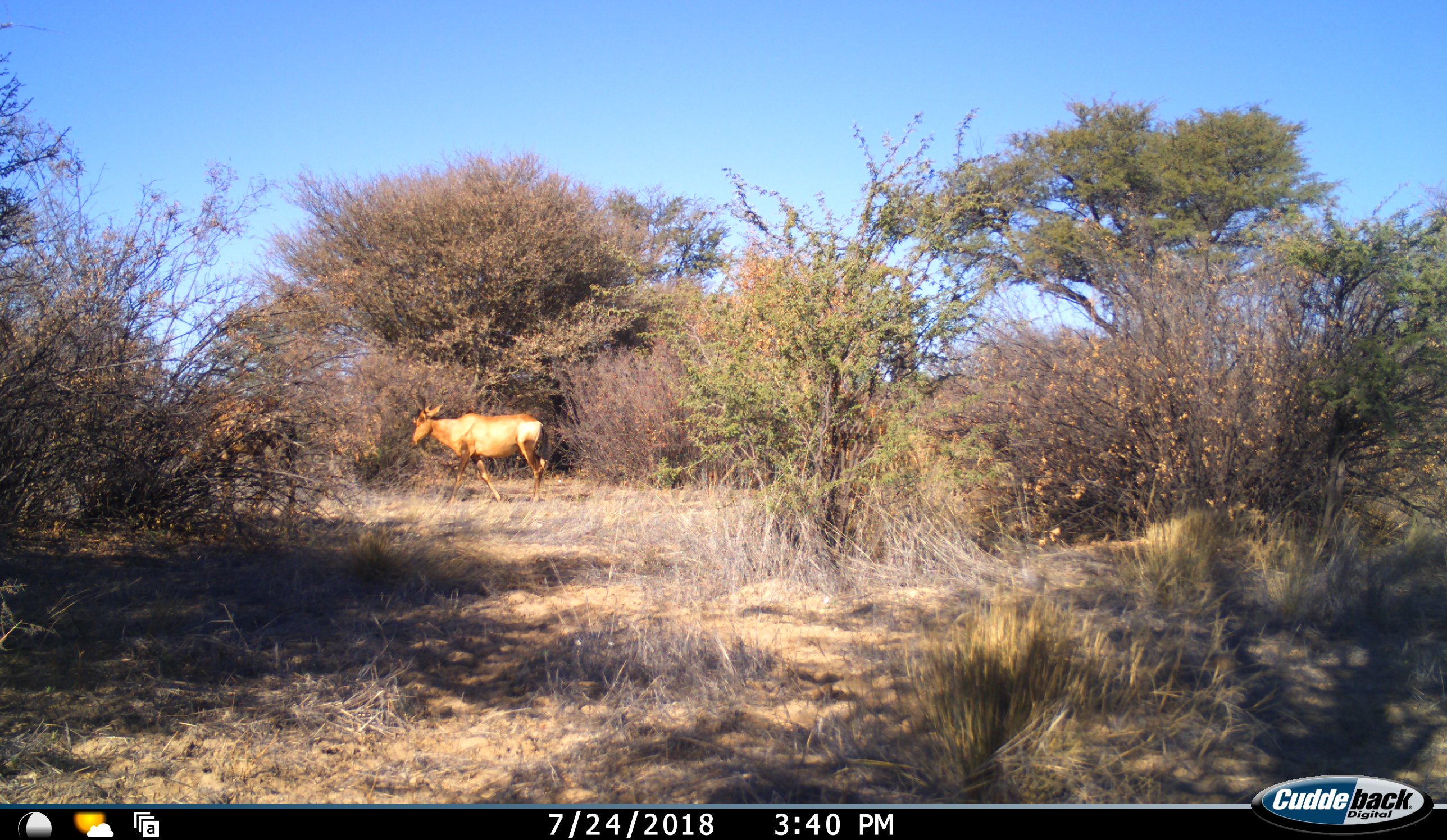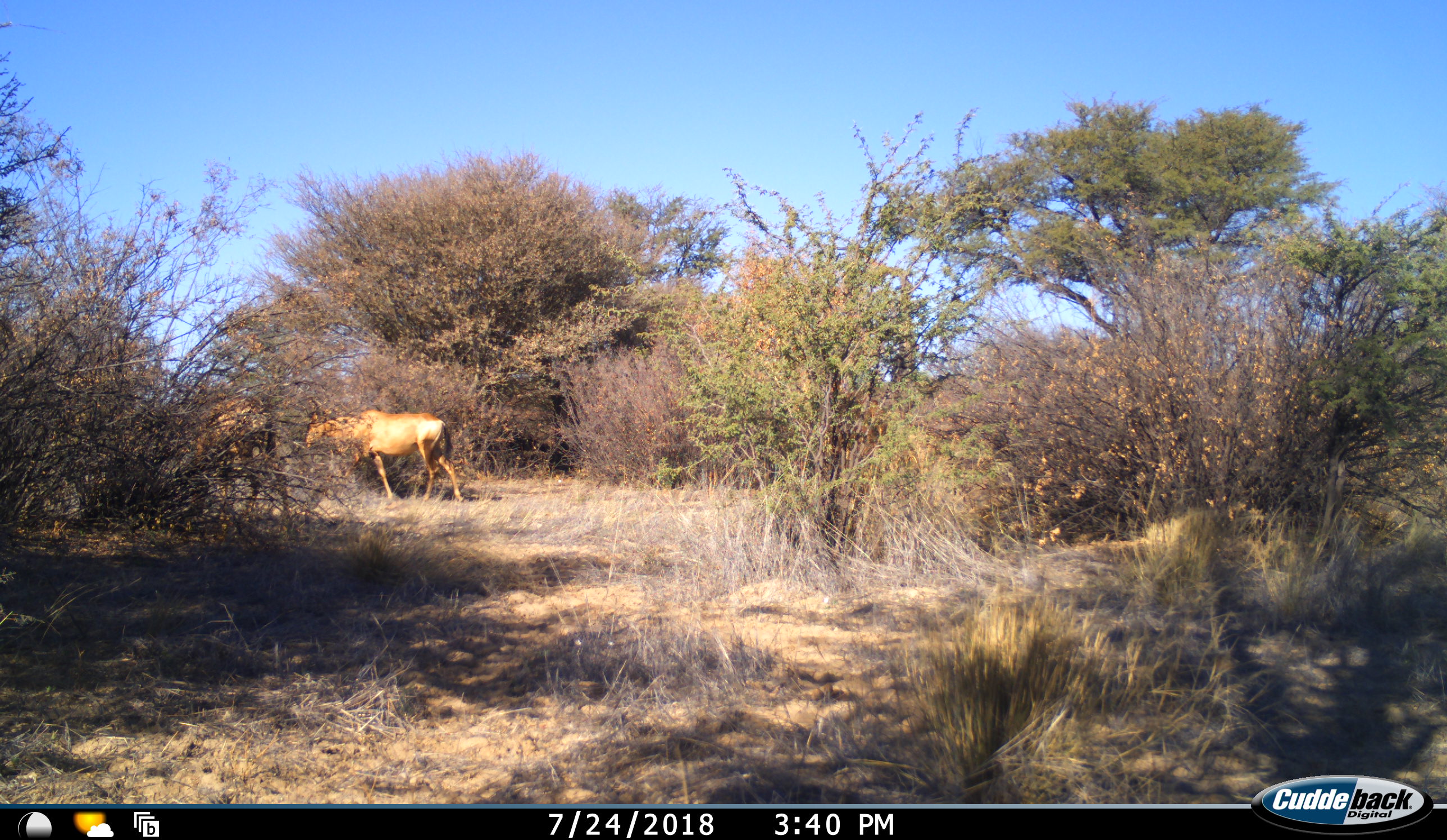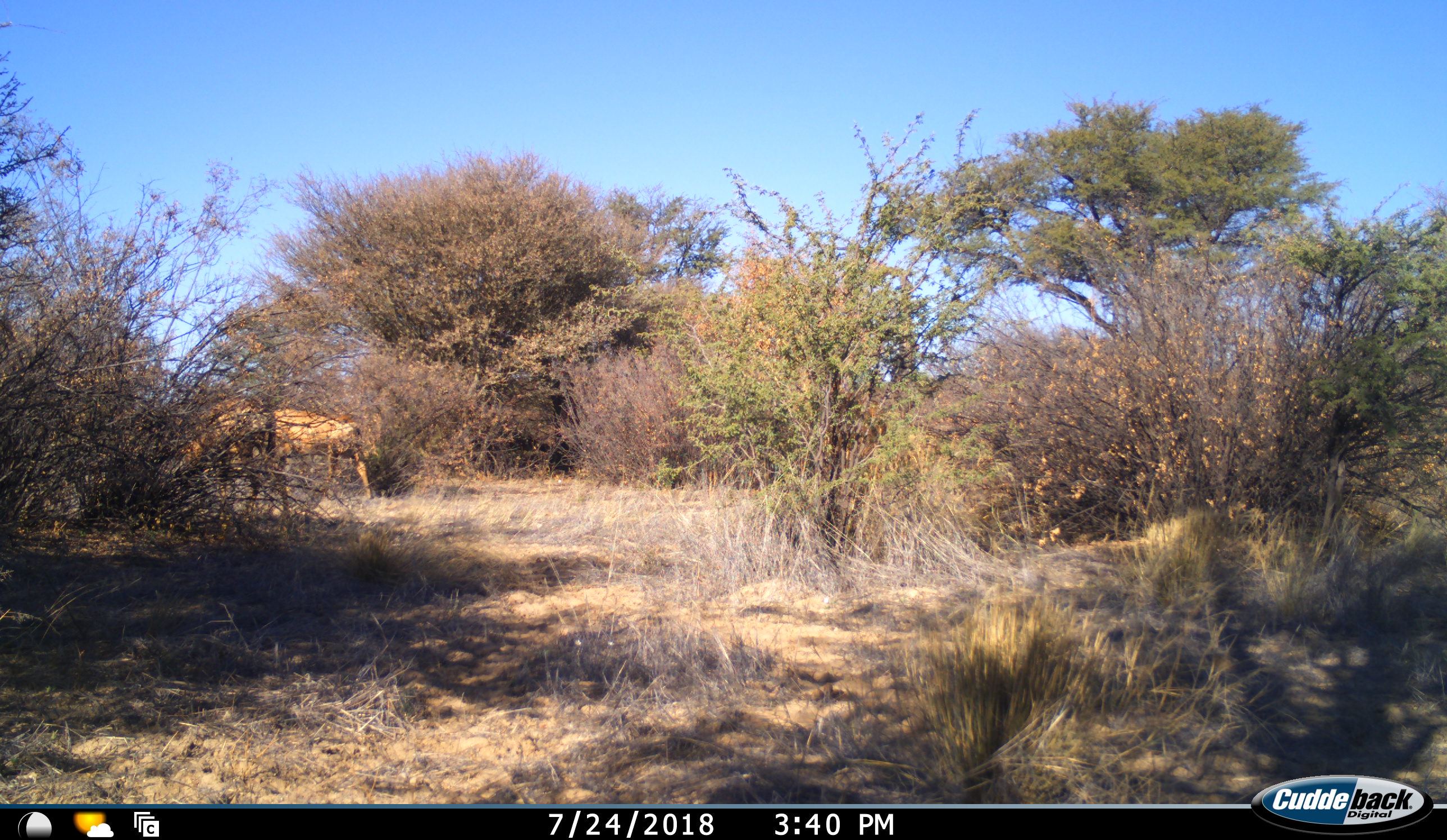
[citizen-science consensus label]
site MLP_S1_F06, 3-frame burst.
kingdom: Animalia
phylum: Chordata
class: Mammalia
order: Artiodactyla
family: Bovidae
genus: Alcelaphus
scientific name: Alcelaphus buselaphus caama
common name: red hartebeest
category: hartebeestred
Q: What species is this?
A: Hartebeestred (red hartebeest) (Alcelaphus buselaphus caama).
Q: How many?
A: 2.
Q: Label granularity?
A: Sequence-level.